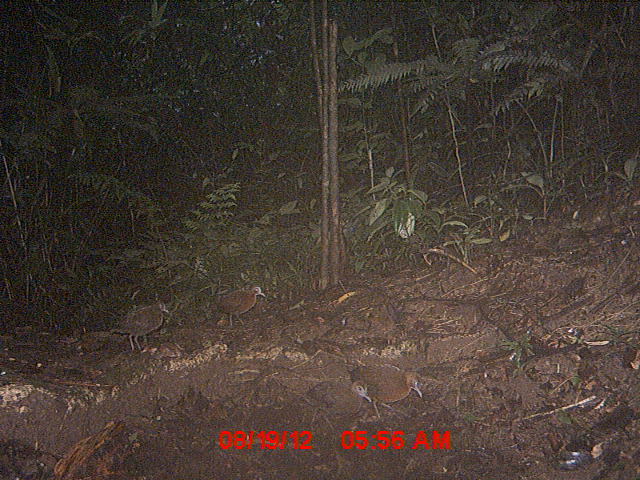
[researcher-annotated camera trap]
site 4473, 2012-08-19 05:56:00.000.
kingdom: Animalia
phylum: Chordata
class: Aves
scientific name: Aves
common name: bird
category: unknown bird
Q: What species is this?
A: Unknown bird (bird) (Aves).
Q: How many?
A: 3.